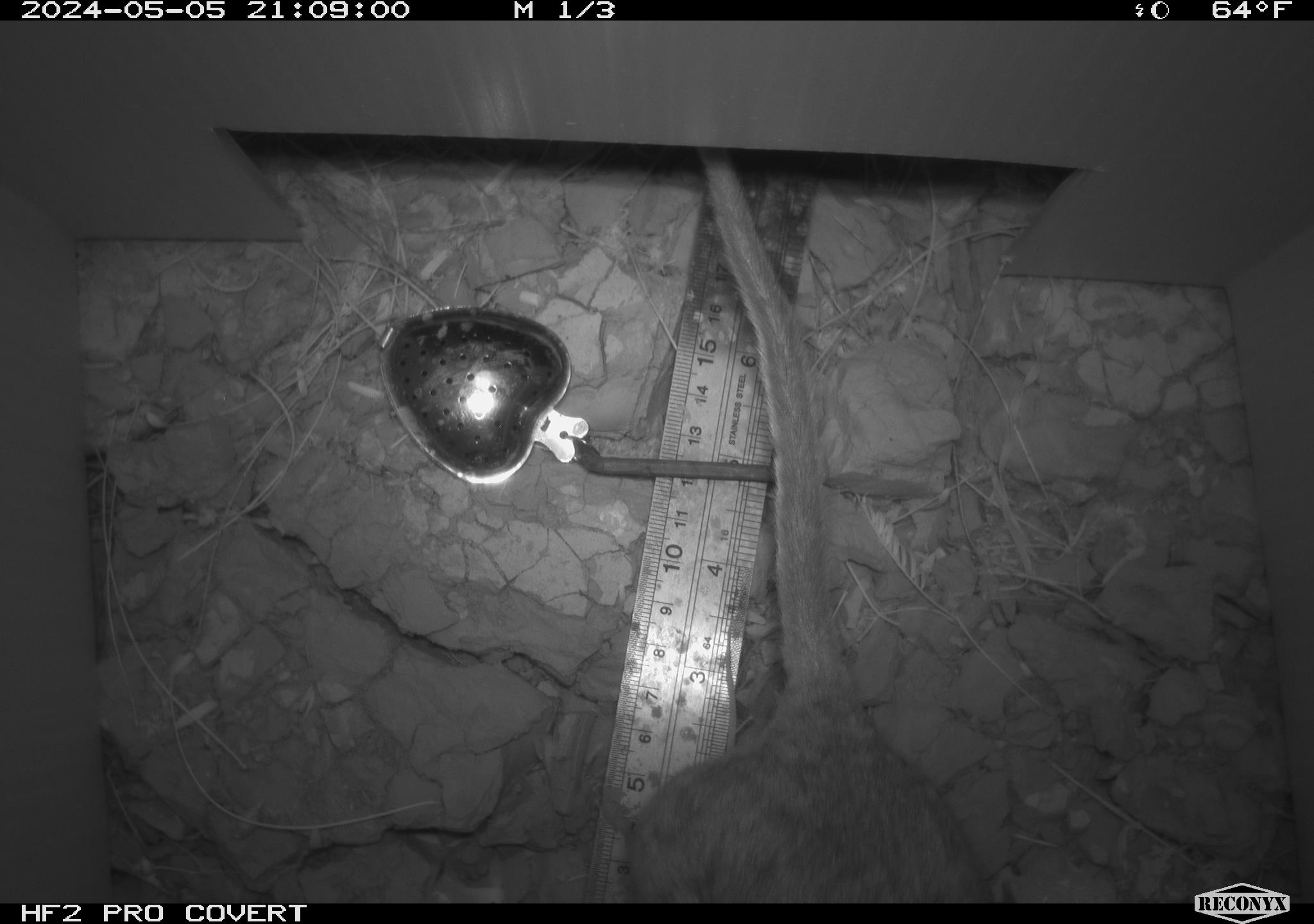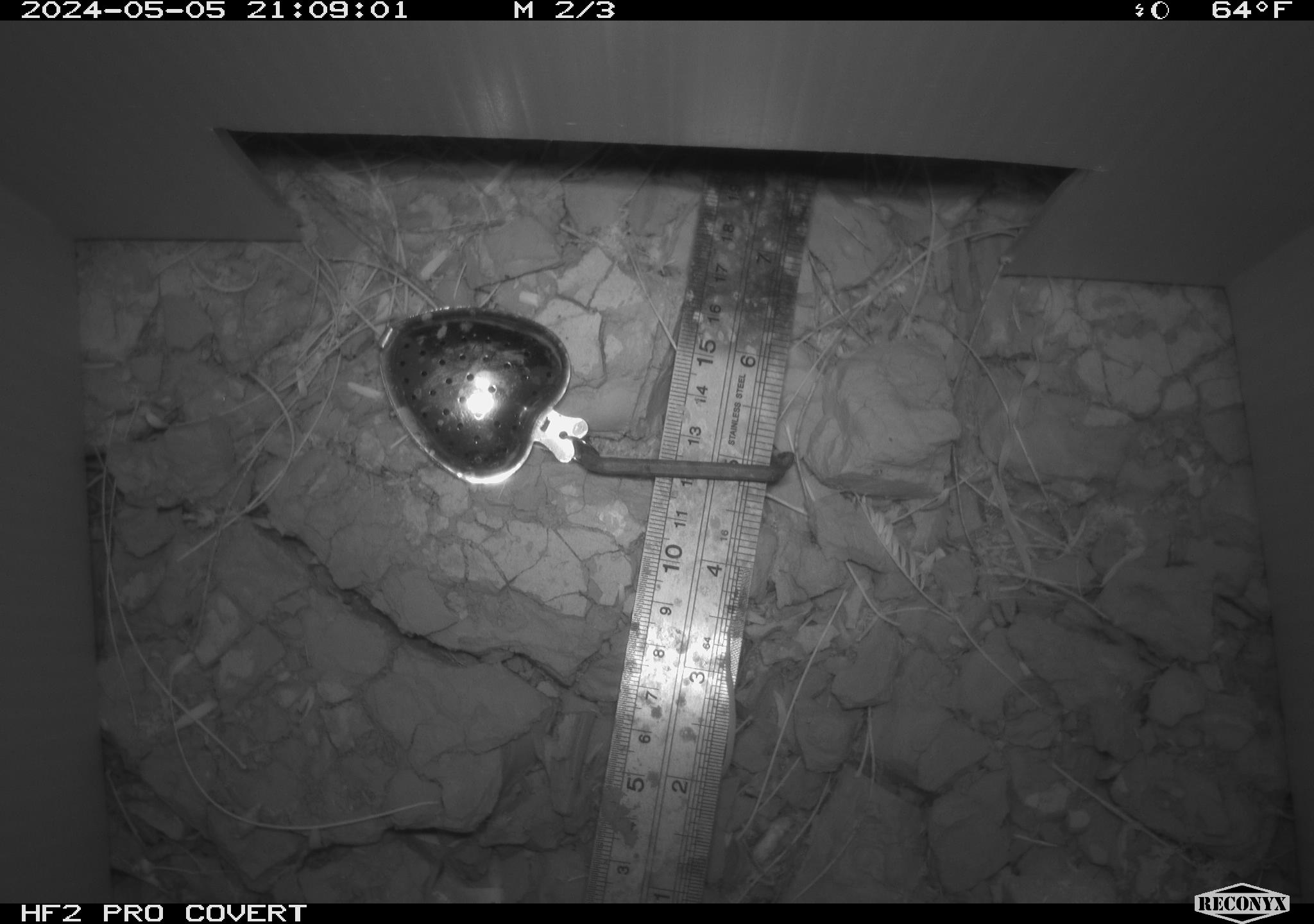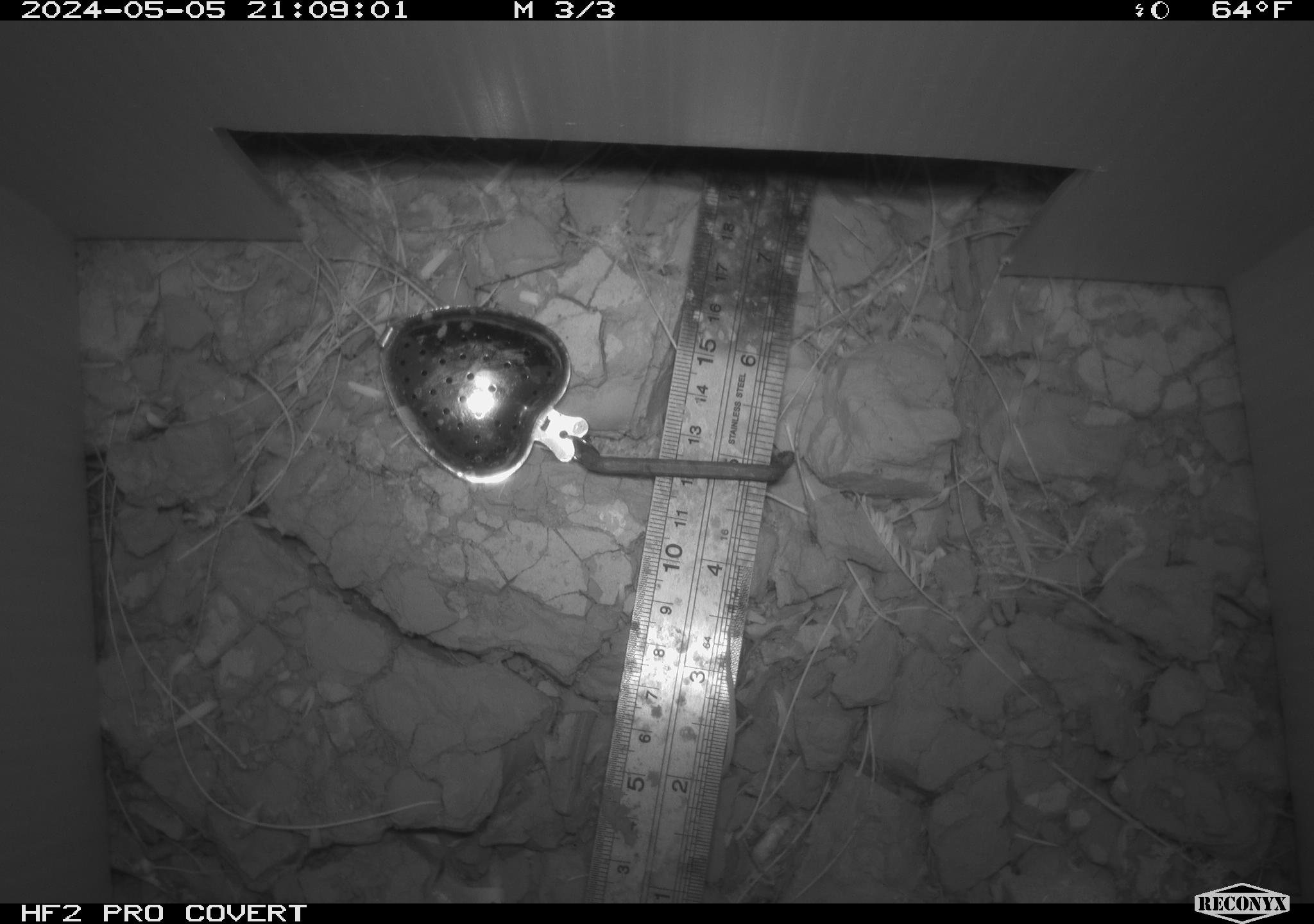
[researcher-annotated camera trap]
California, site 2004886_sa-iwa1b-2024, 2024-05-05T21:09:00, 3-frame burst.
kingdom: Animalia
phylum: Chordata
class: Mammalia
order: Rodentia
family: Cricetidae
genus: Neotoma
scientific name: Neotoma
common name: pack rat or woodrat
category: neotoma species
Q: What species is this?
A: Neotoma species (pack rat or woodrat) (Neotoma).